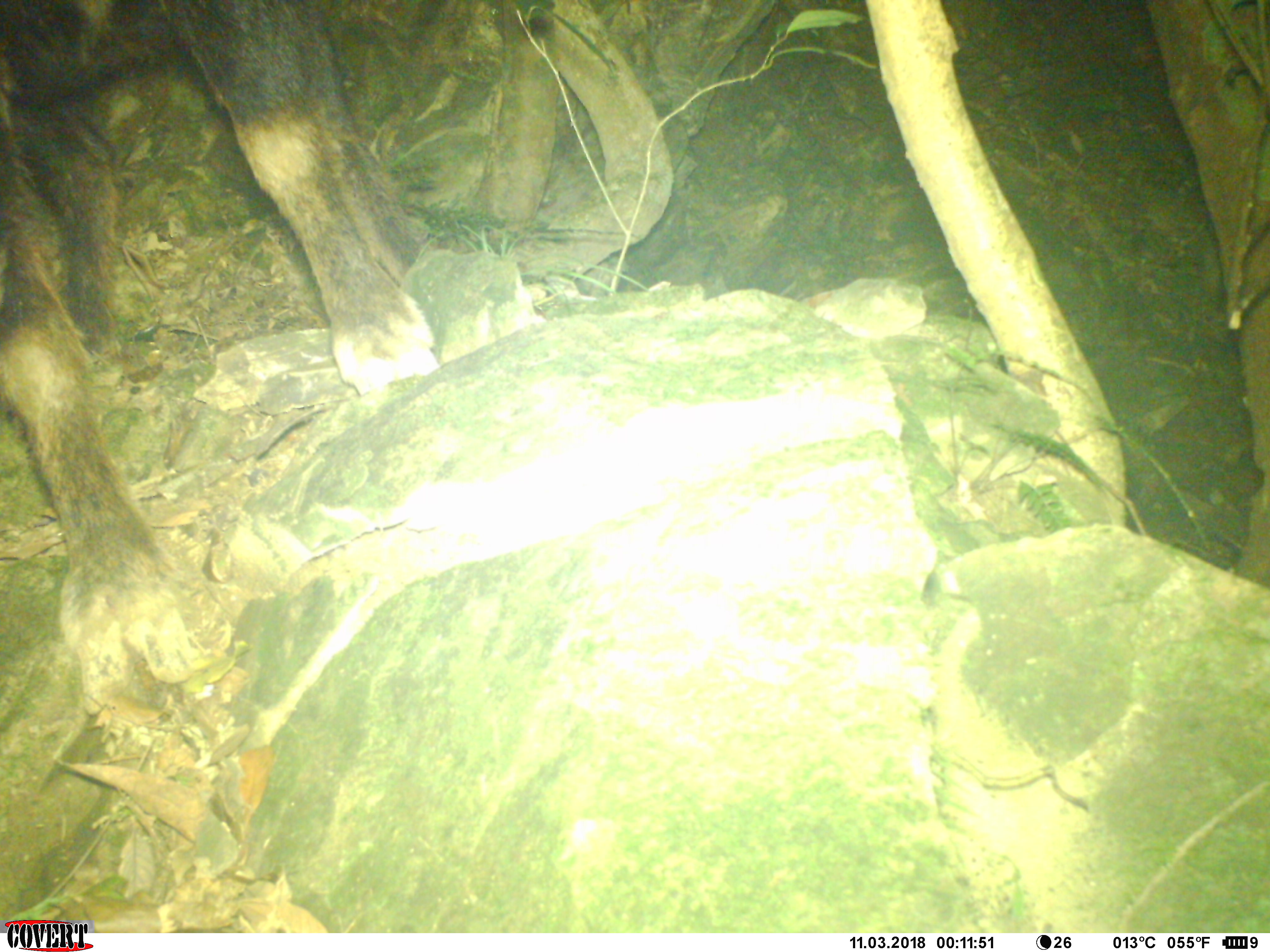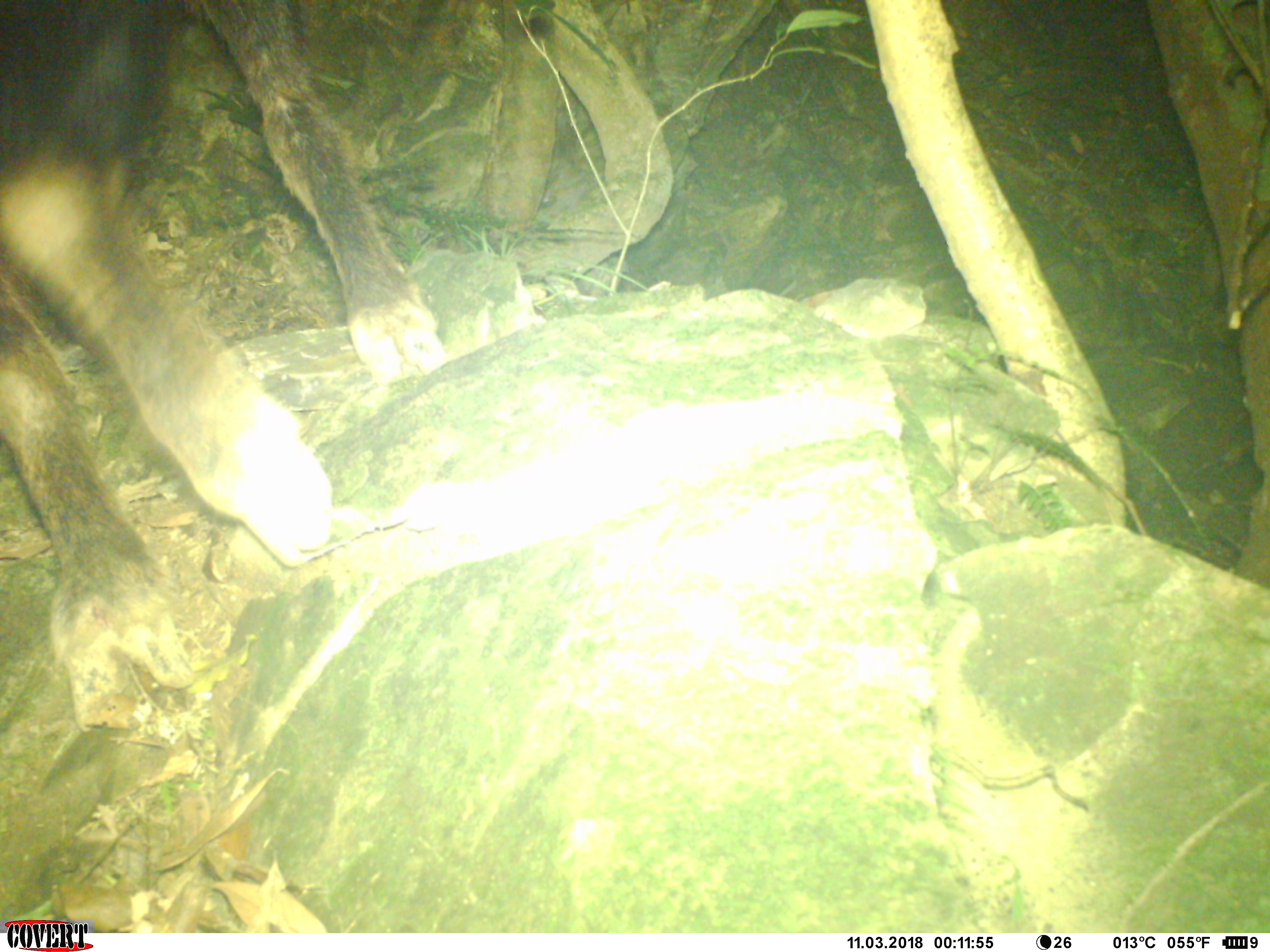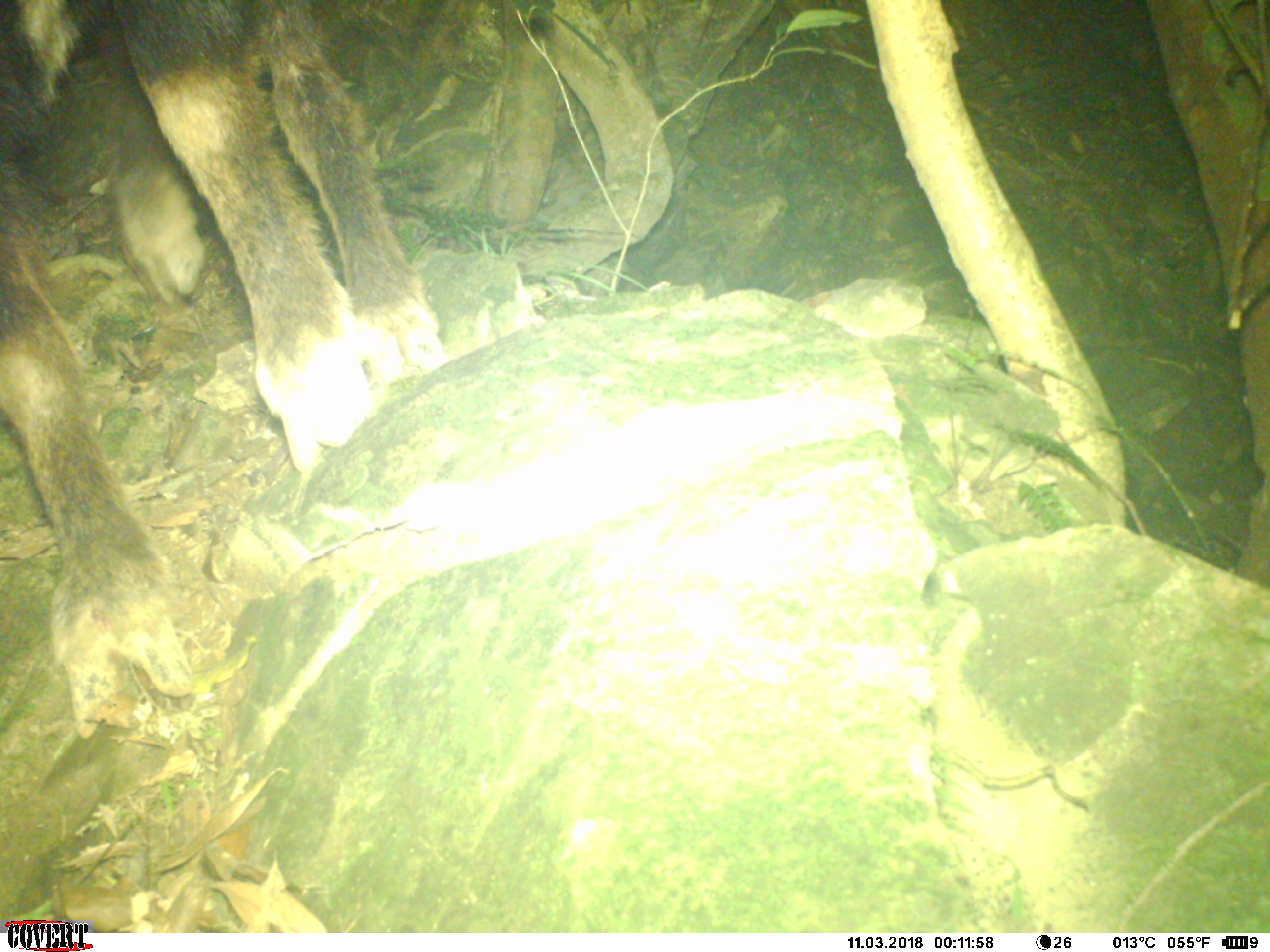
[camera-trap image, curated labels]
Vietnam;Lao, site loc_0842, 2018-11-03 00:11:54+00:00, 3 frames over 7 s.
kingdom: Animalia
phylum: Chordata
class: Mammalia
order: Artiodactyla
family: Bovidae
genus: Capricornis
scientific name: Capricornis sumatraensis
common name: chinese serow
Chinese serow (Capricornis sumatraensis). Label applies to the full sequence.